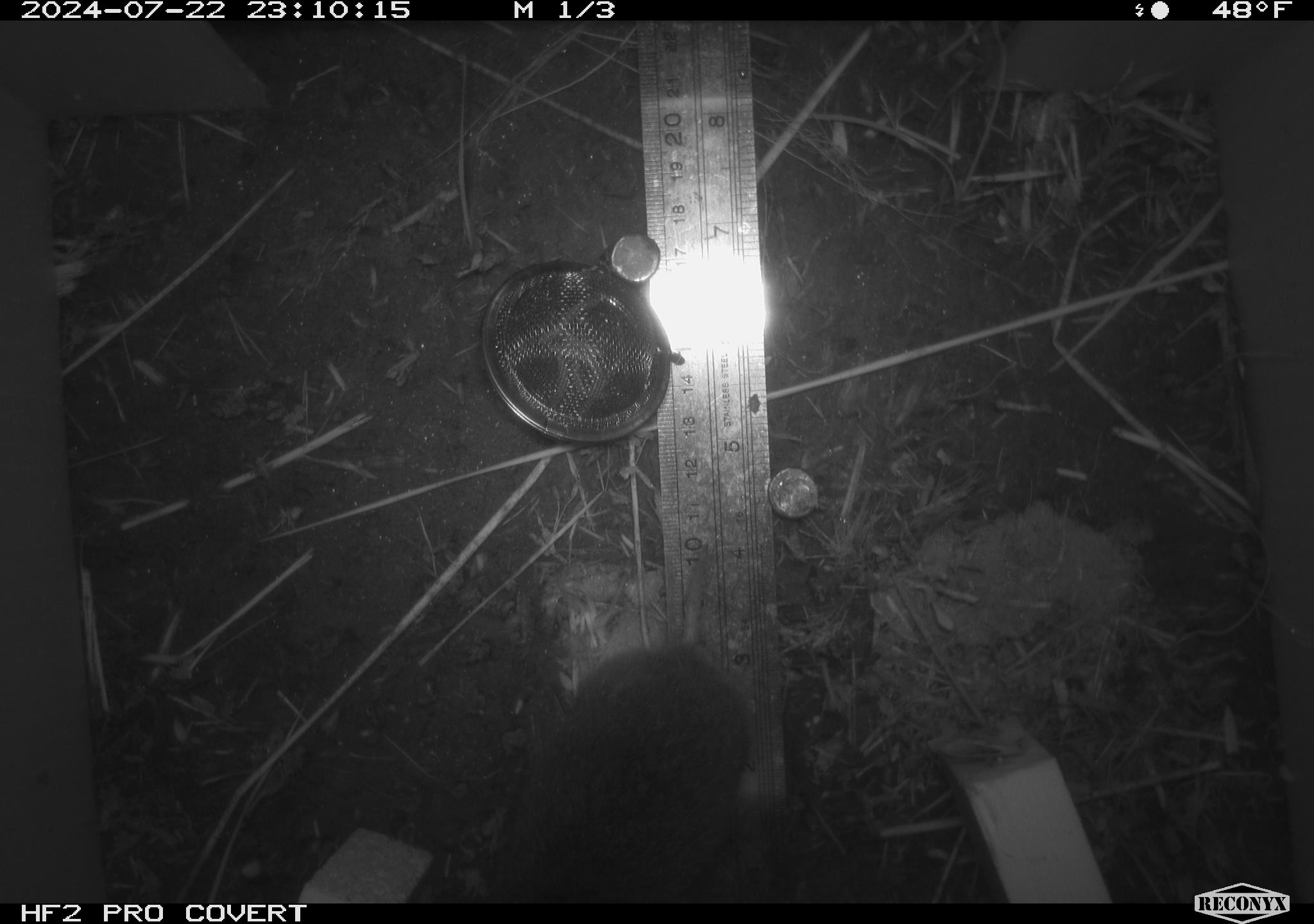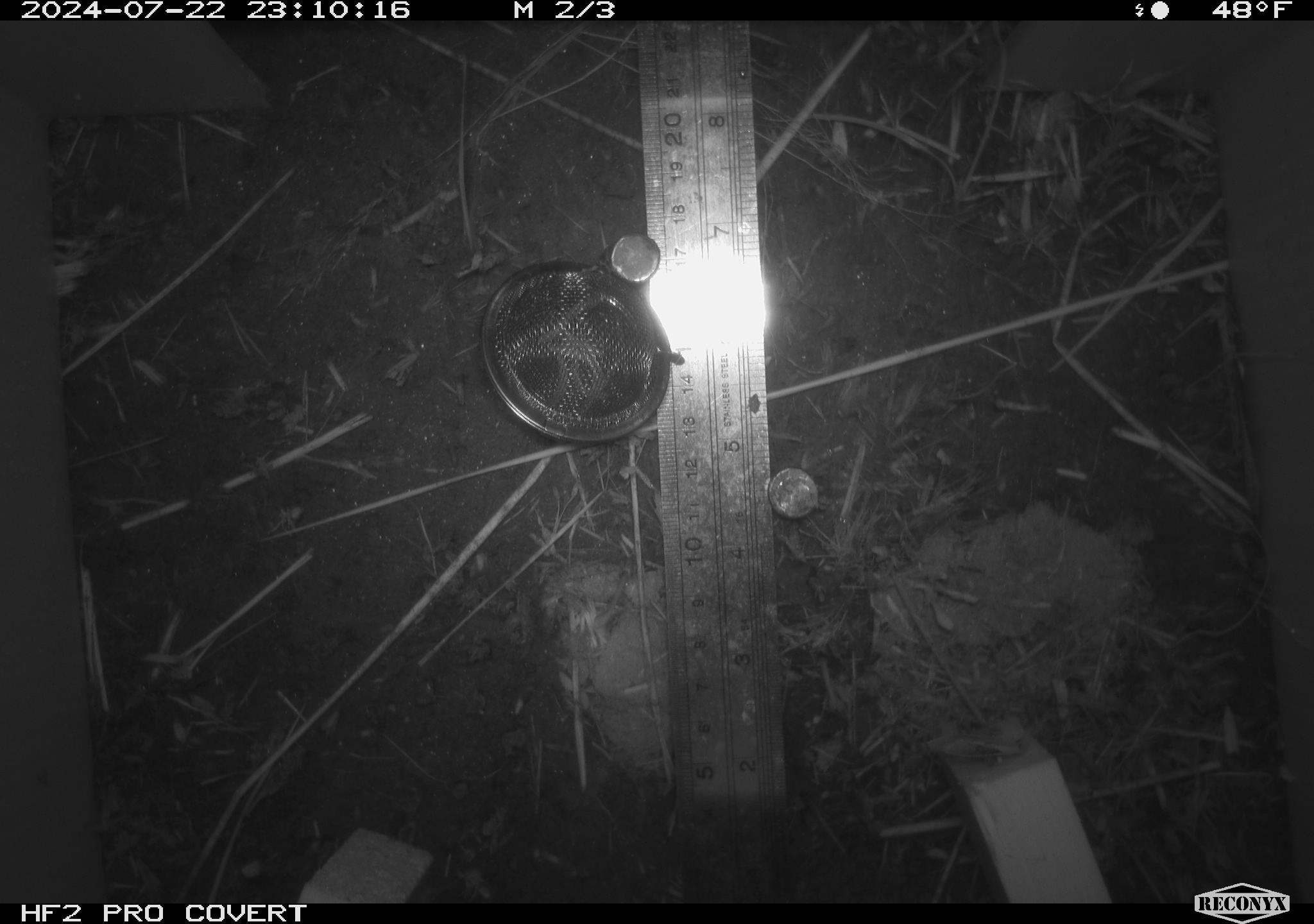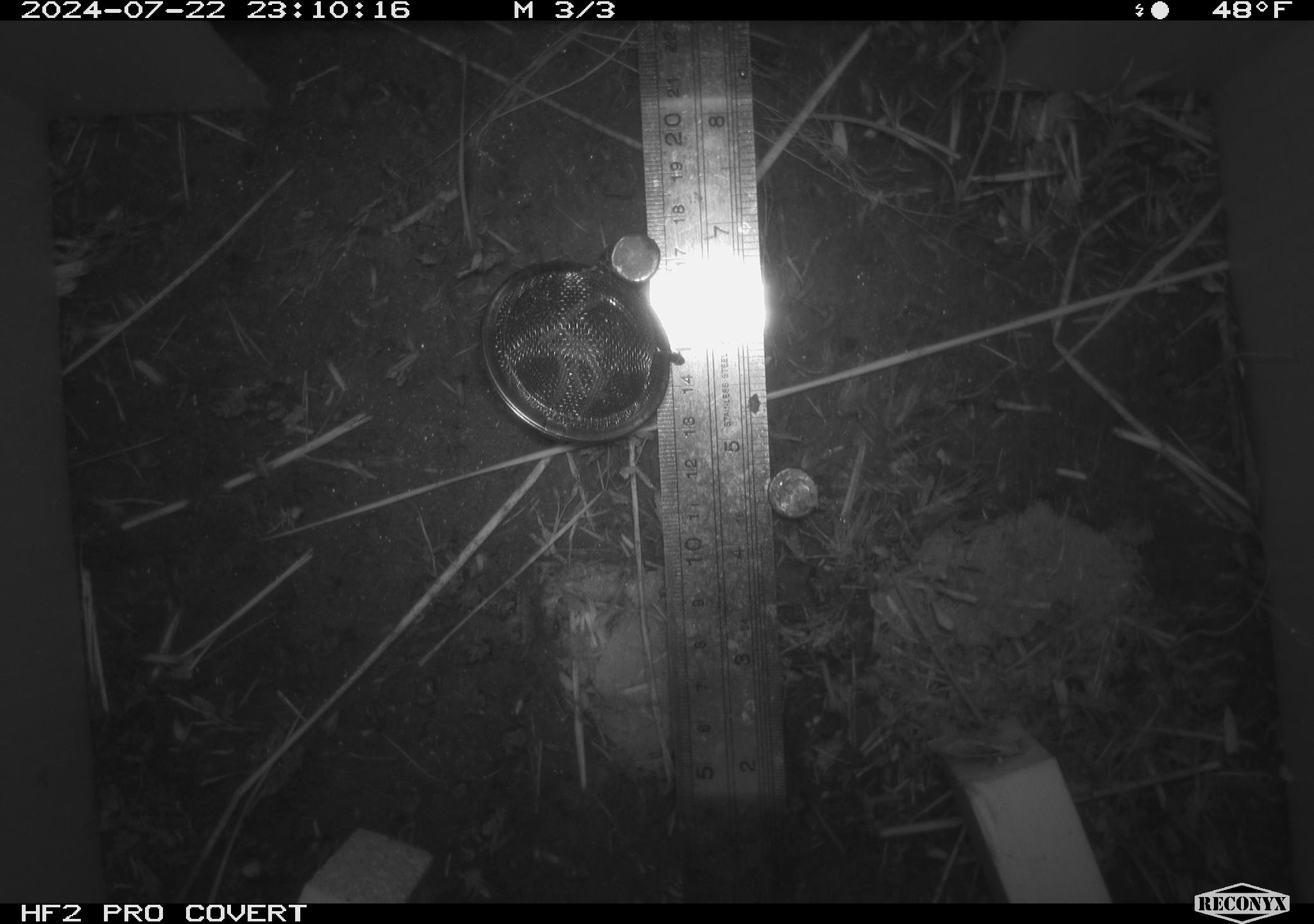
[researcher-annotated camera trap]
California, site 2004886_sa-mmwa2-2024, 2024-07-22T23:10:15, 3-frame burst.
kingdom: Animalia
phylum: Chordata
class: Mammalia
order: Rodentia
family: Cricetidae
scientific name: Arvicolinae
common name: voles, lemmings, and muskrats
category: arvicolinae subfamily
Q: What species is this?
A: Arvicolinae subfamily (voles, lemmings, and muskrats) (Arvicolinae).